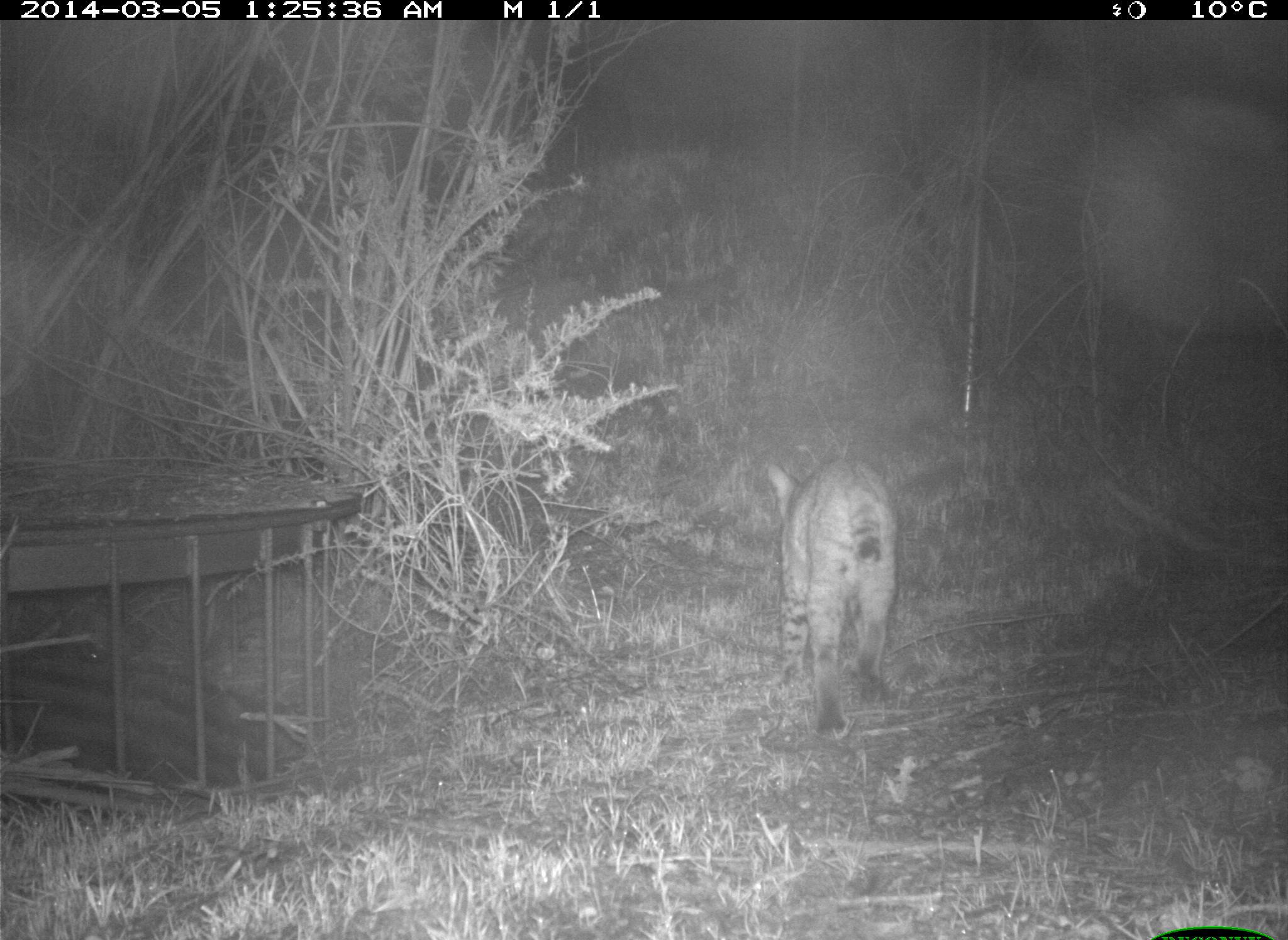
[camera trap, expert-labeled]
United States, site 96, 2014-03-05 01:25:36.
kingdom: Animalia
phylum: Chordata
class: Mammalia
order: Carnivora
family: Felidae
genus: Lynx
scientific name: Lynx rufus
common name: bobcat